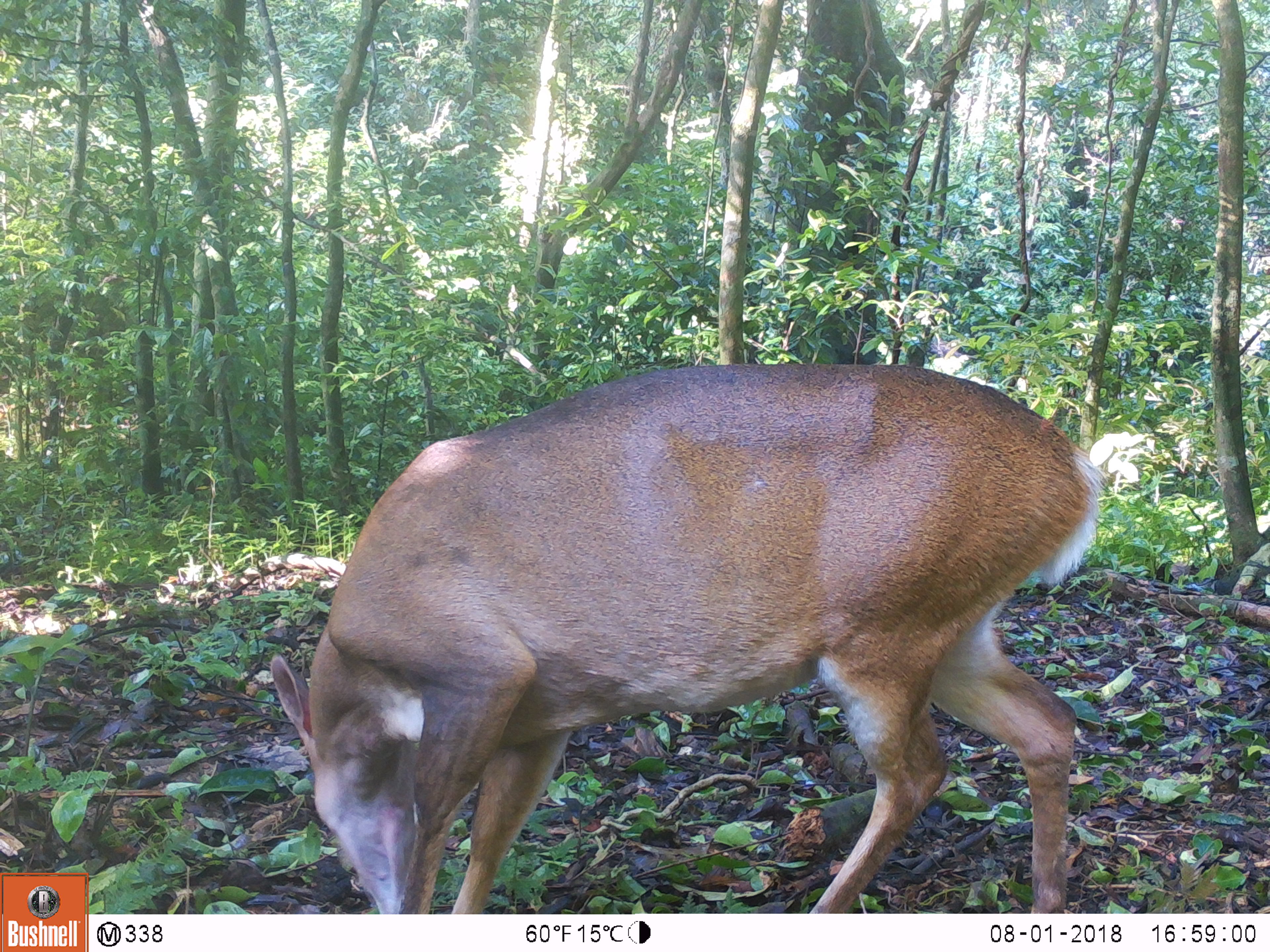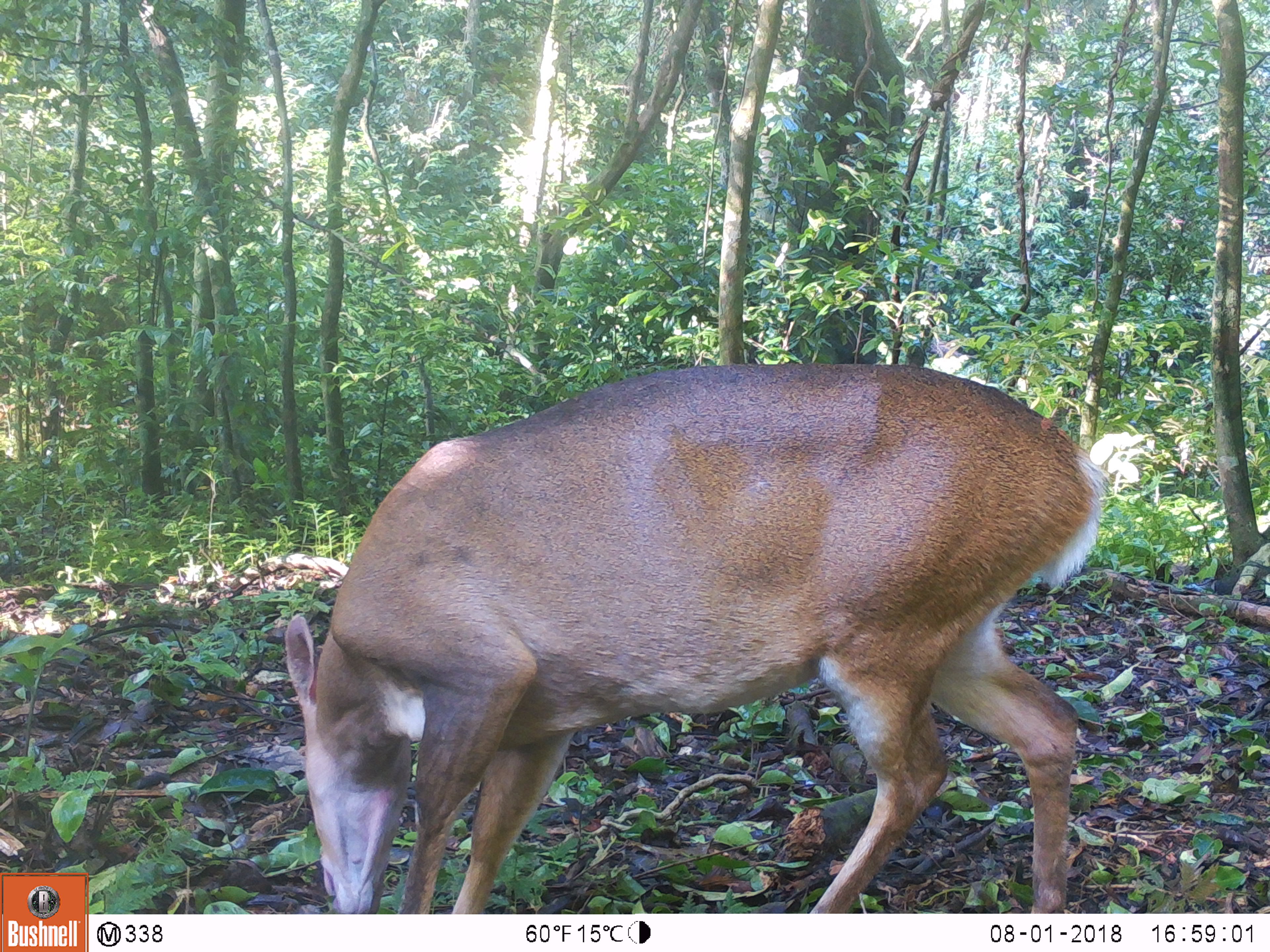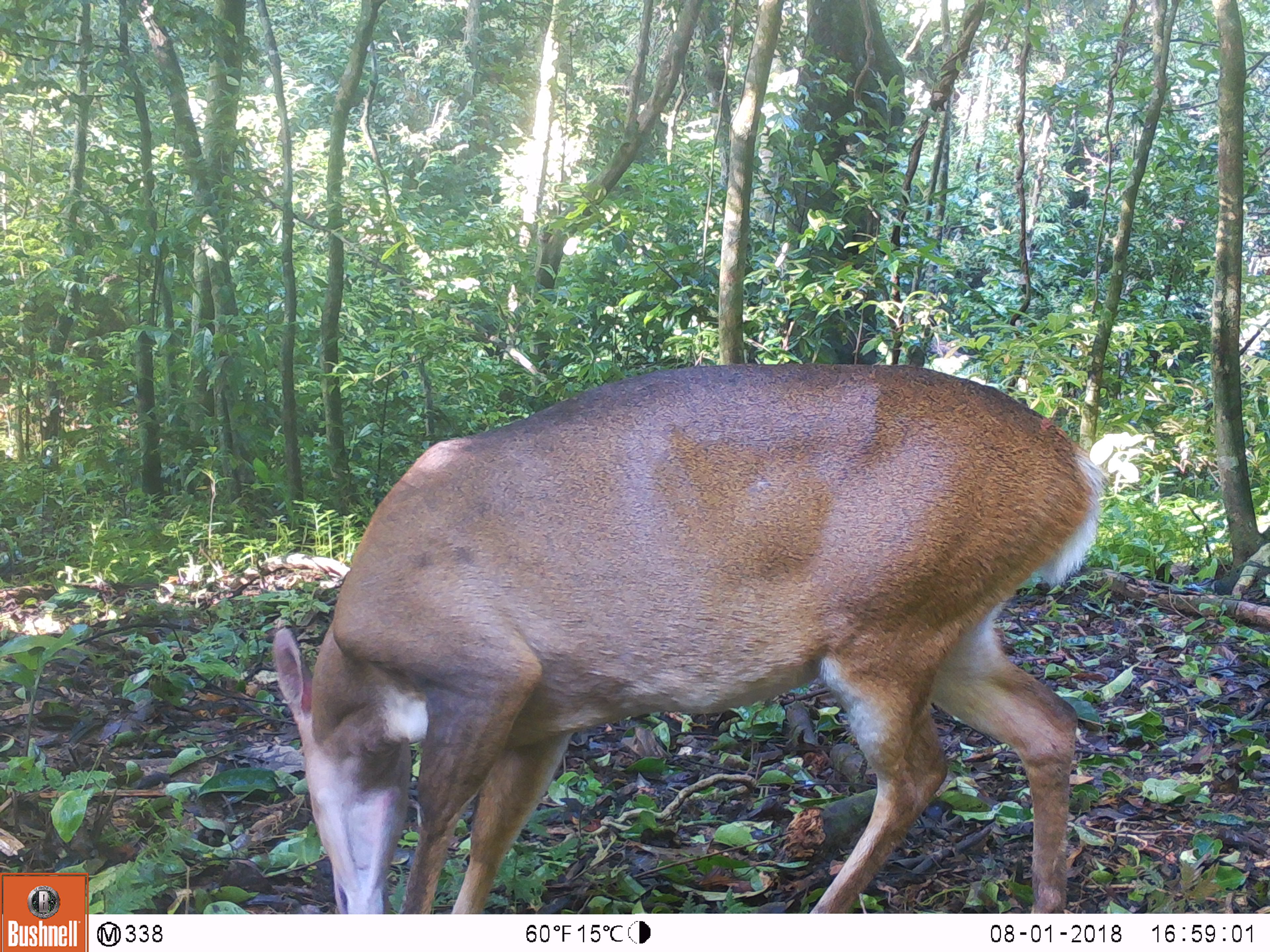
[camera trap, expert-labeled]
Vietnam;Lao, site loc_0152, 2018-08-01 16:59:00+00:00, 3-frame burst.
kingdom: Animalia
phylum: Chordata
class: Mammalia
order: Artiodactyla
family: Cervidae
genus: Muntiacus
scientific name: Muntiacus vuquangensis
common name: large-antlered muntjac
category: large antlered muntjac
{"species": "large antlered muntjac (large-antlered muntjac) (Muntiacus vuquangensis)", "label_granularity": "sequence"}